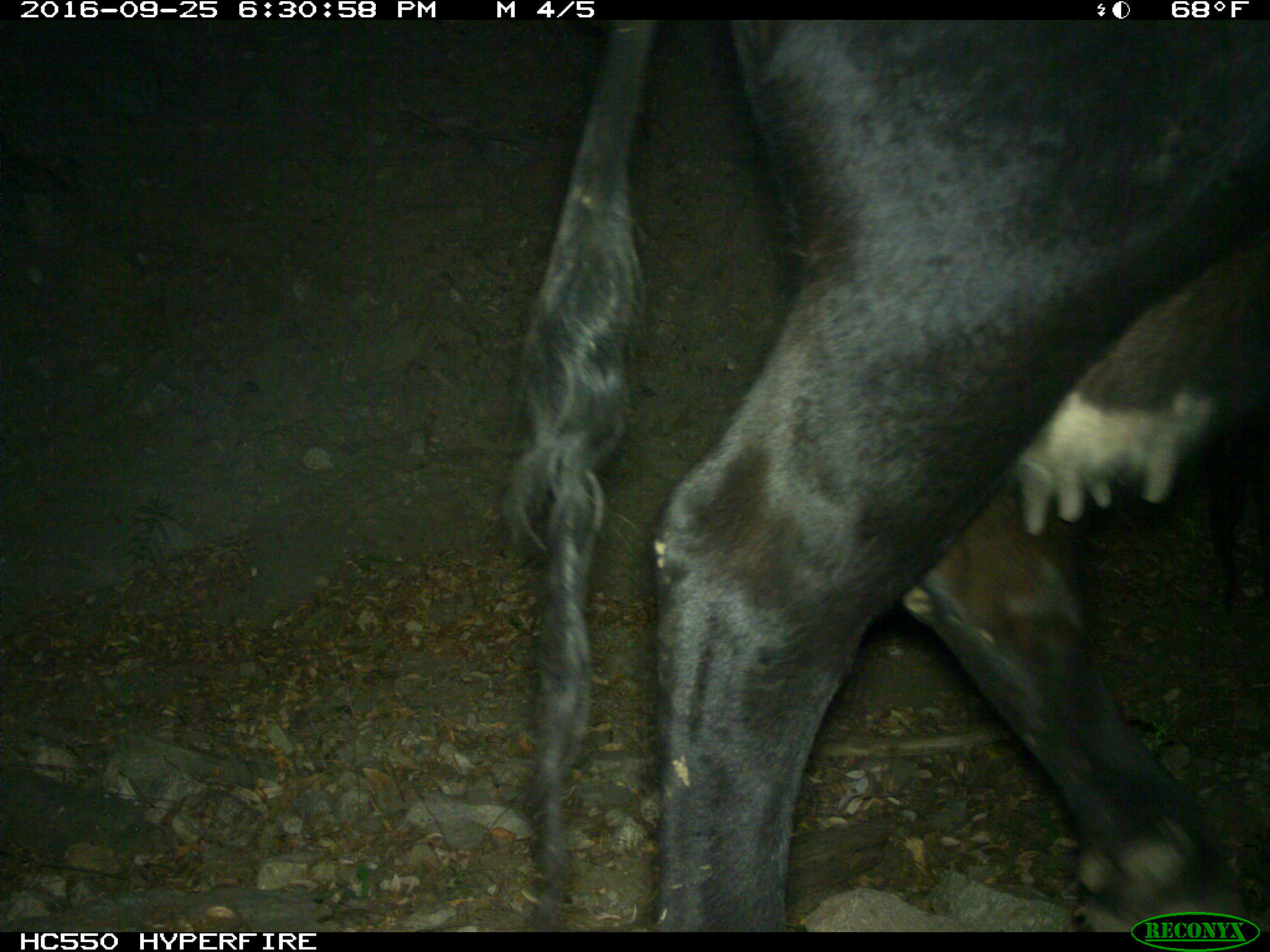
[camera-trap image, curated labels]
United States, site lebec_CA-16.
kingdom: Animalia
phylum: Chordata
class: Mammalia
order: Artiodactyla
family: Bovidae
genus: Bos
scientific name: Bos taurus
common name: domestic cow